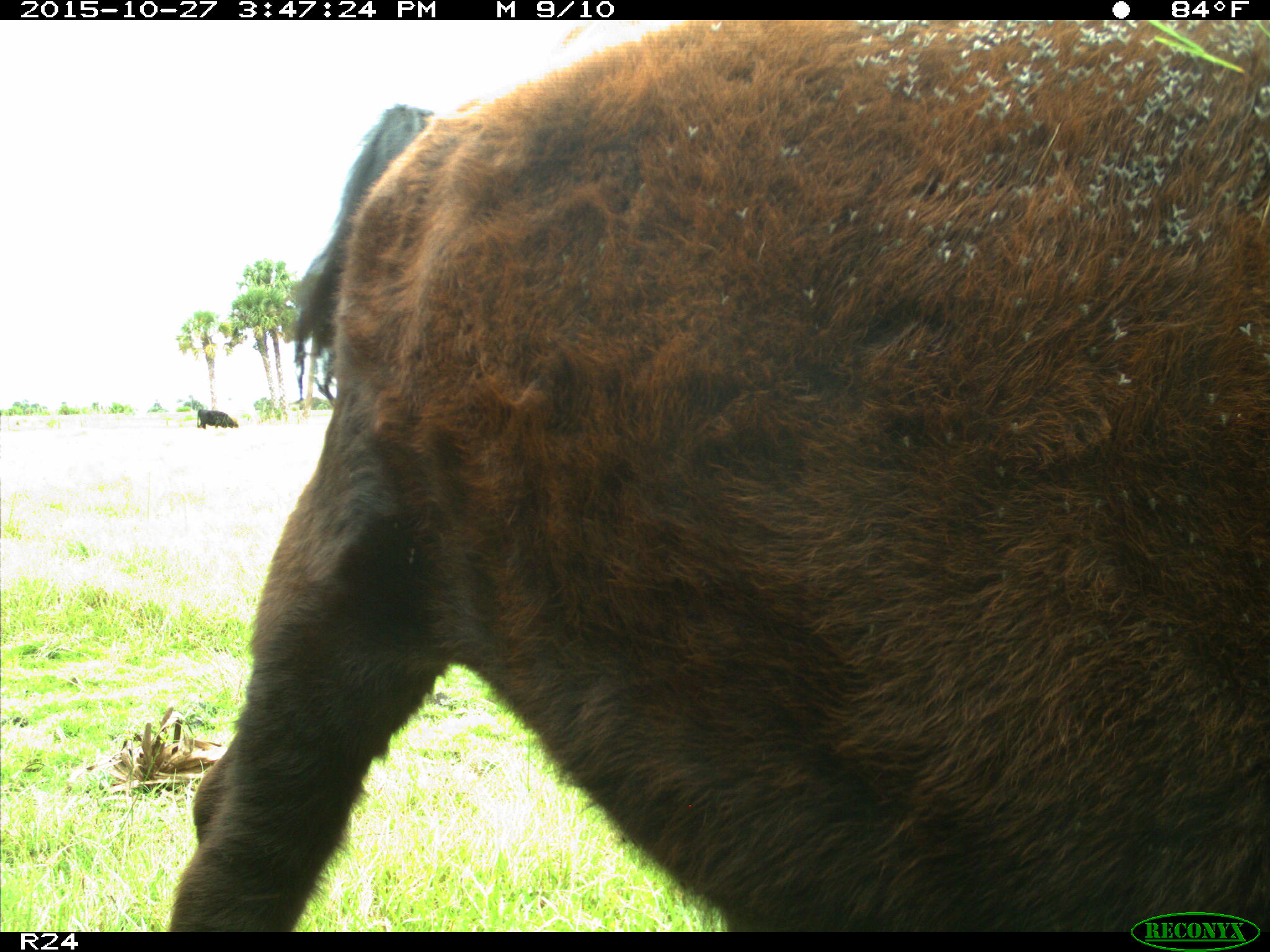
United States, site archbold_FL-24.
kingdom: Animalia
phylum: Chordata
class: Mammalia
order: Artiodactyla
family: Bovidae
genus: Bos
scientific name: Bos taurus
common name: domestic cow